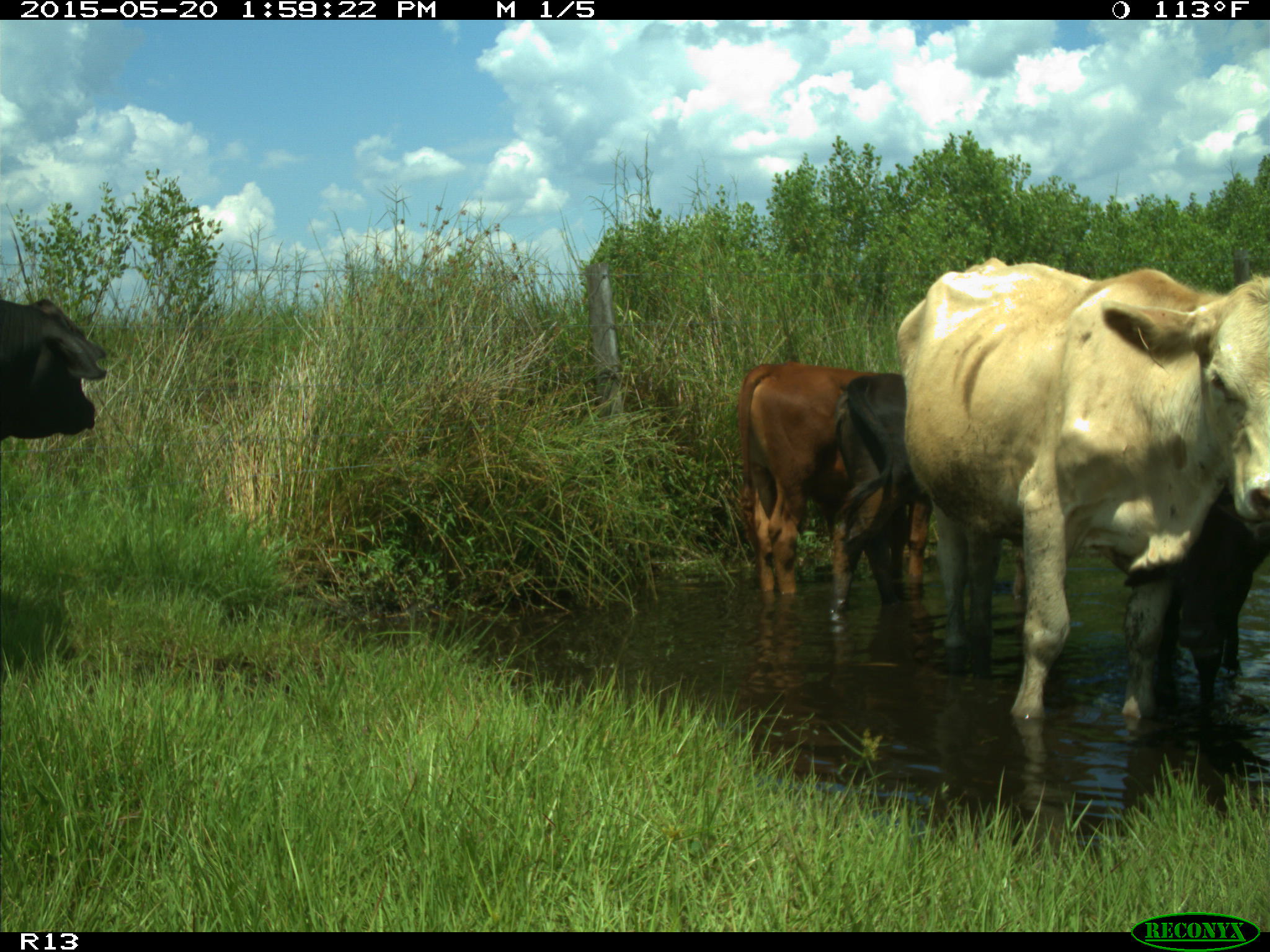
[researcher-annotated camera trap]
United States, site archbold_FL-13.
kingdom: Animalia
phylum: Chordata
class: Mammalia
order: Artiodactyla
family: Bovidae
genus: Bos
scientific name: Bos taurus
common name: domestic cow